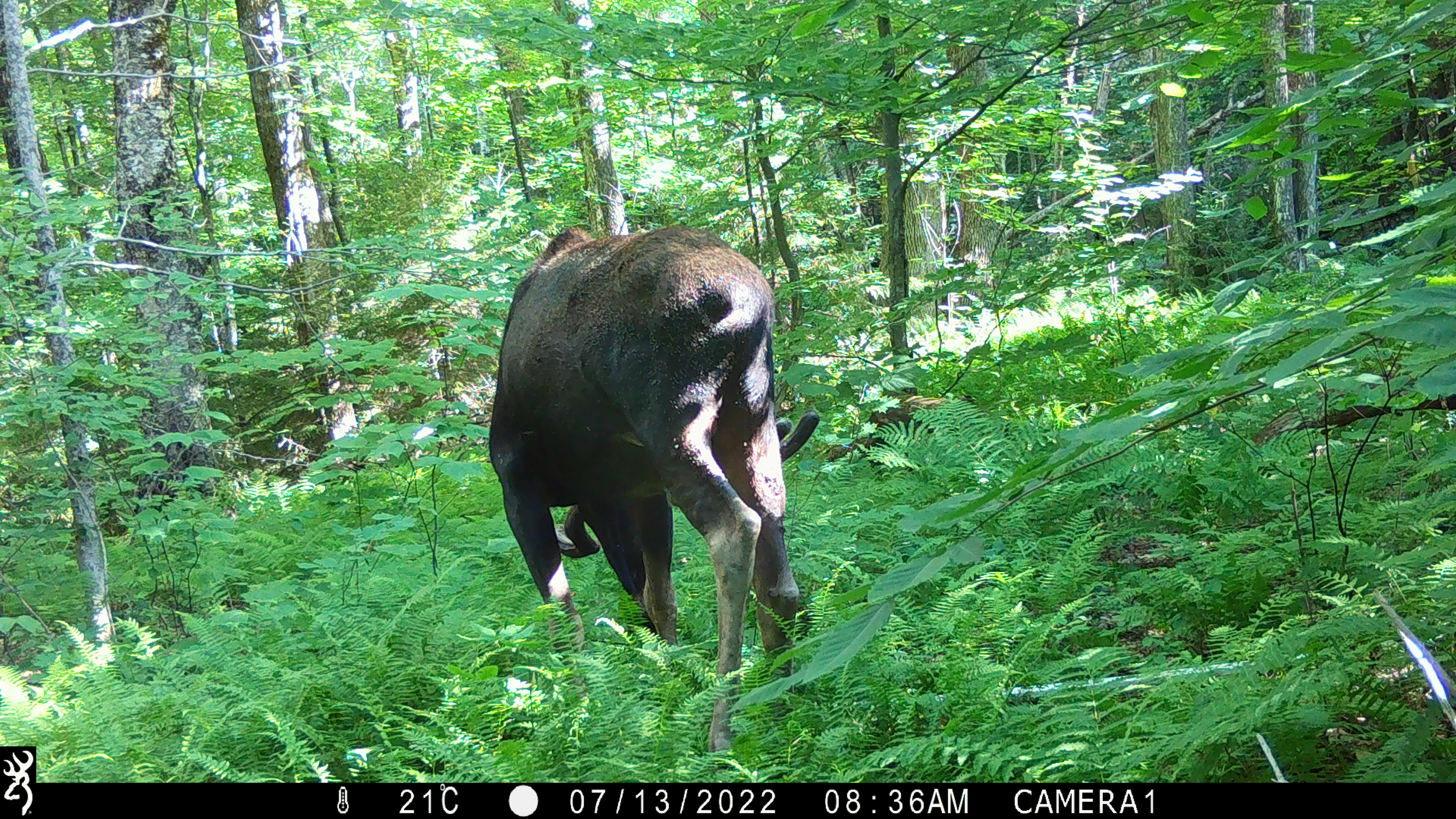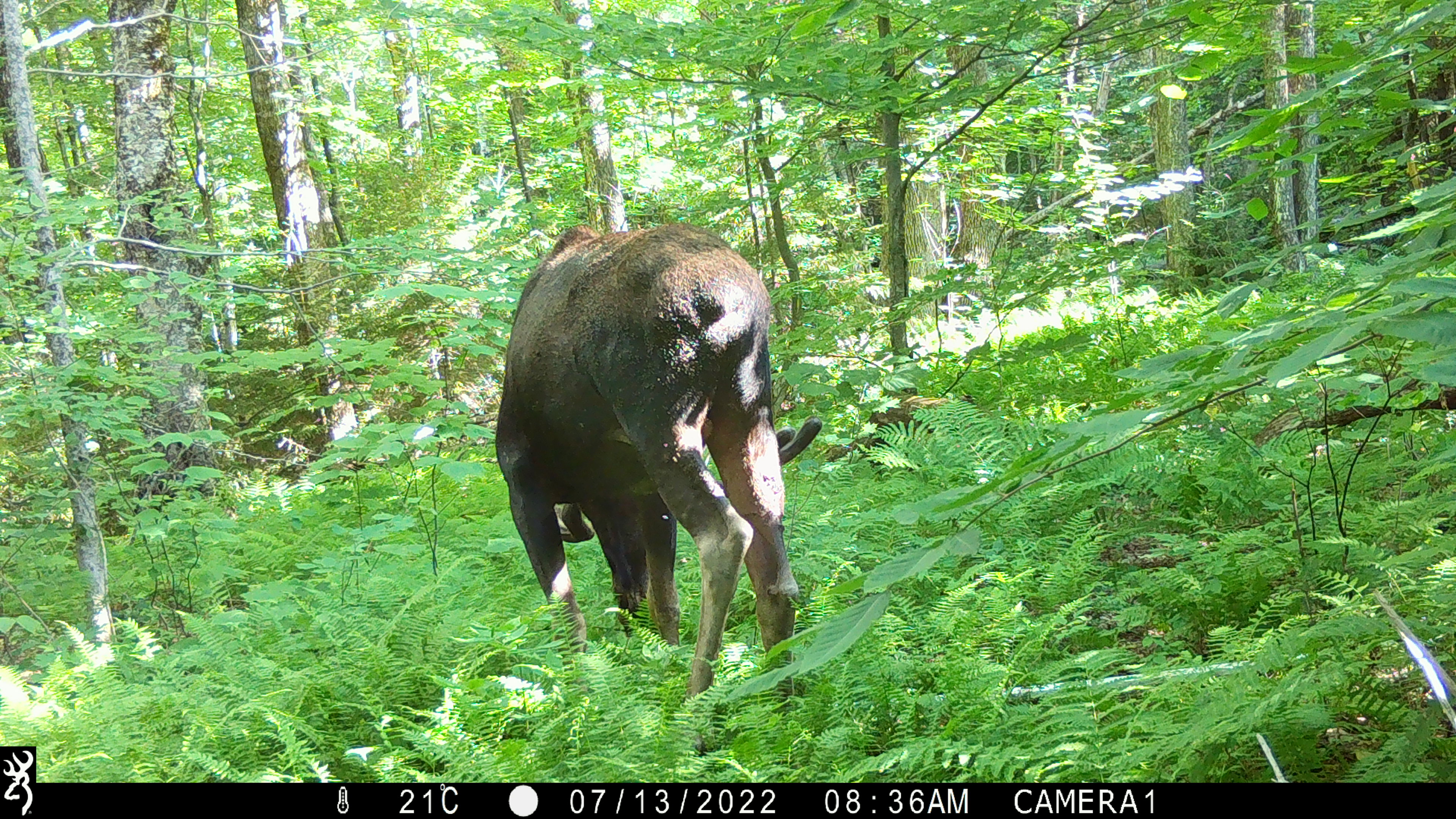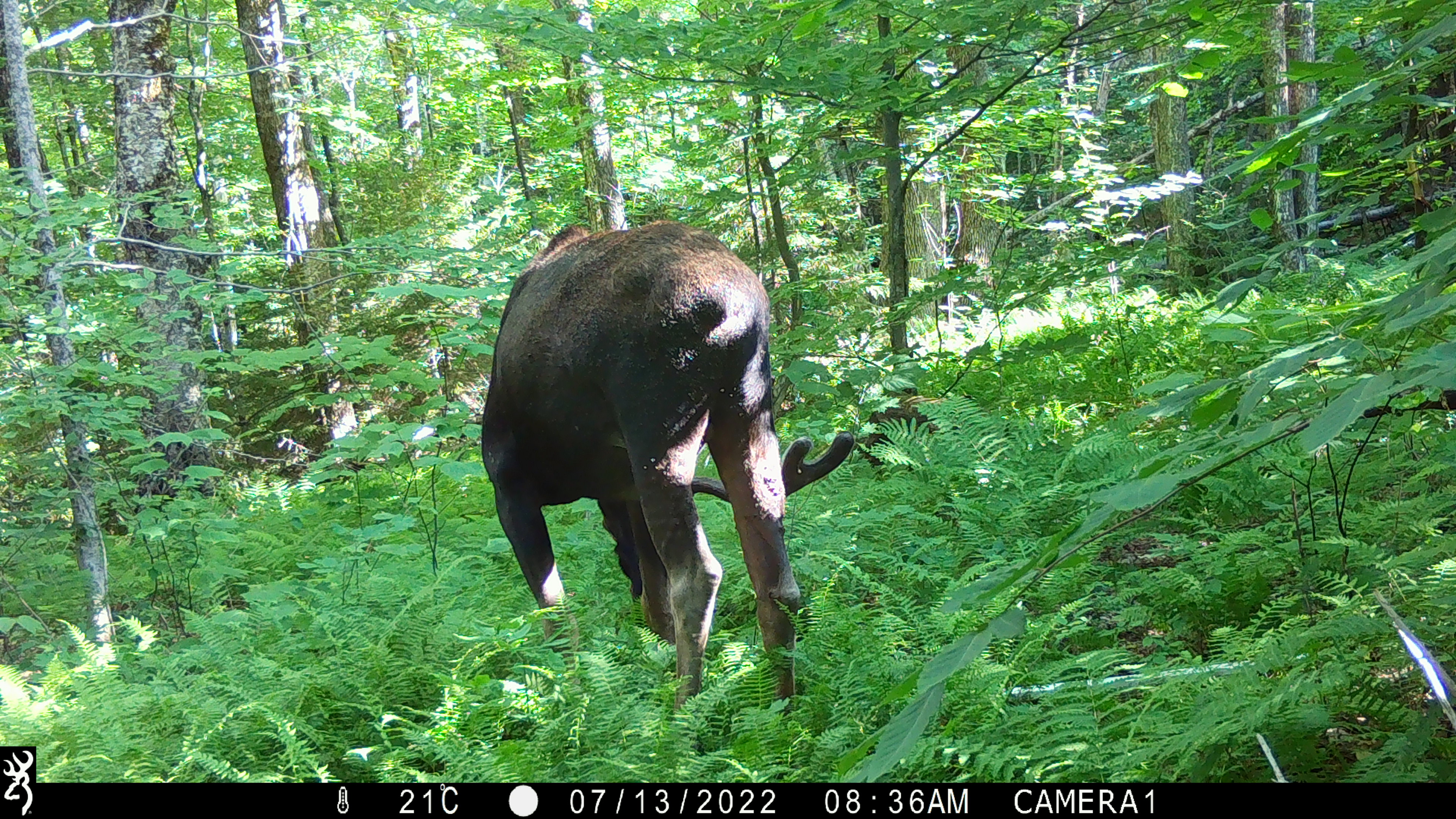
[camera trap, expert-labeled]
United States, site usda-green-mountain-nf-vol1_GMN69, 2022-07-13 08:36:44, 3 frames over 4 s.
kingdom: Animalia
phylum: Chordata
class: Mammalia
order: Artiodactyla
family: Cervidae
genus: Alces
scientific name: Alces alces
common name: moose